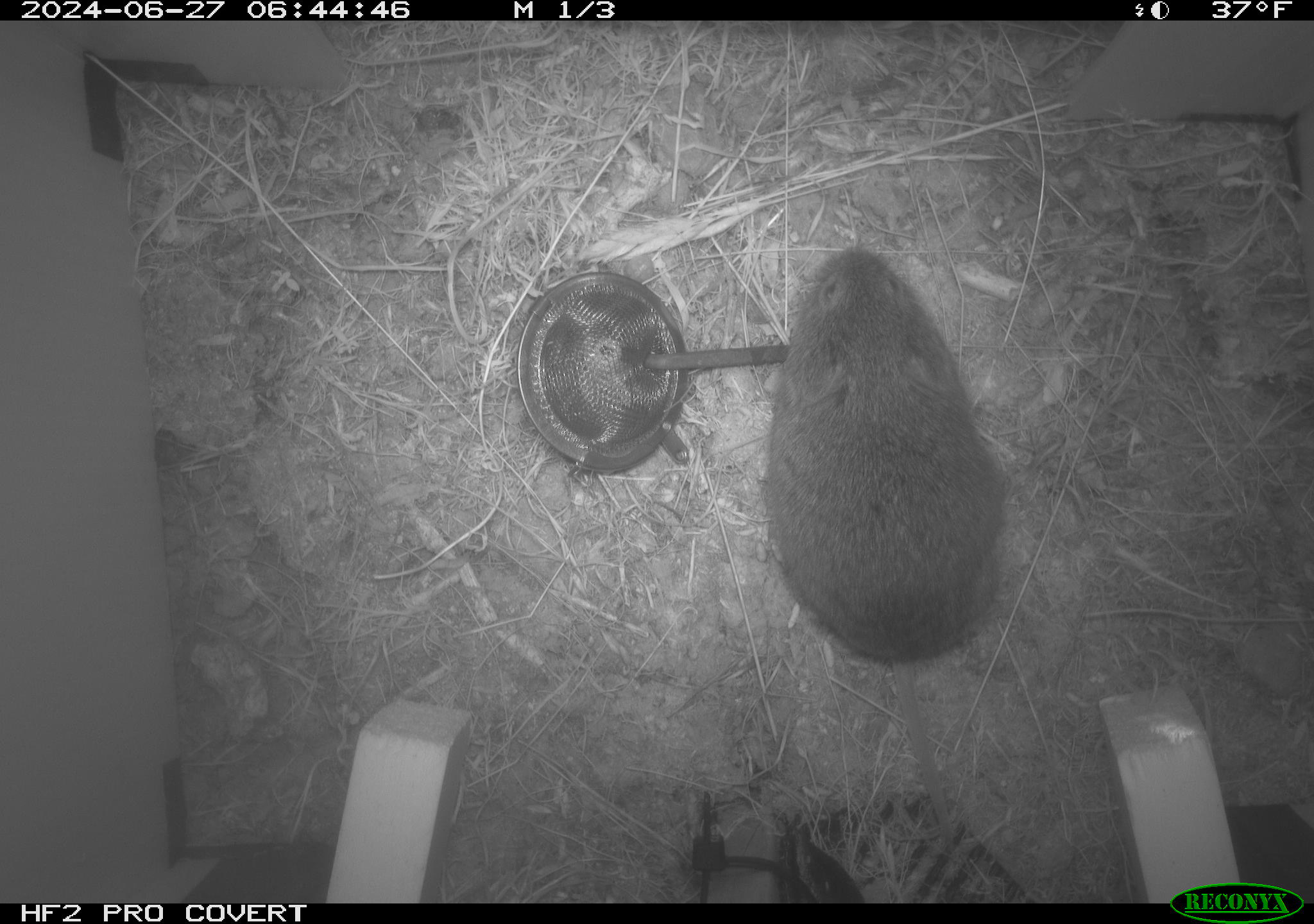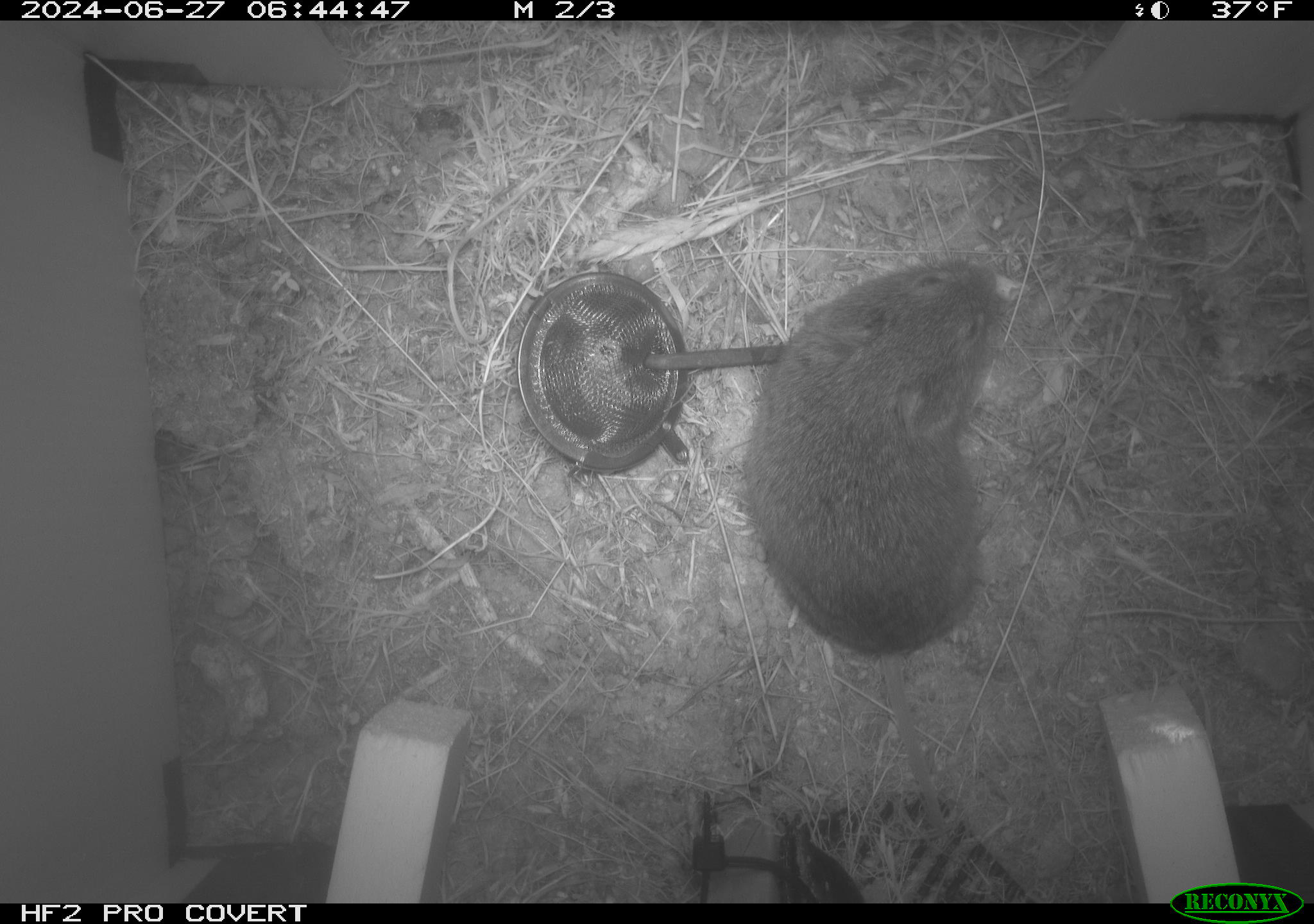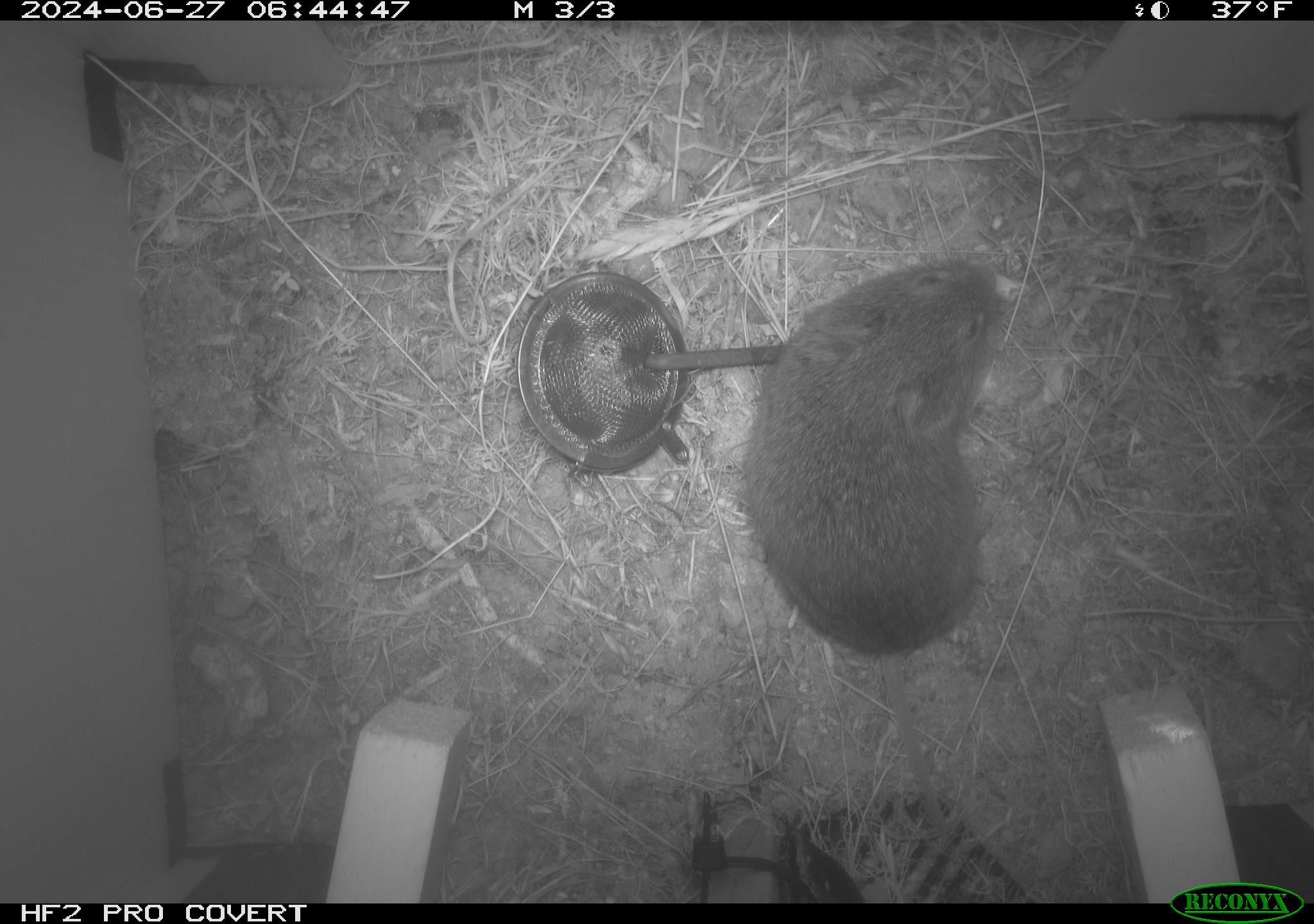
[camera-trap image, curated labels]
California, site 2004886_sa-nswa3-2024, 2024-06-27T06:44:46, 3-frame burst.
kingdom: Animalia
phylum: Chordata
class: Mammalia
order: Rodentia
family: Cricetidae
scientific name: Arvicolinae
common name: voles, lemmings, and muskrats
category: arvicolinae subfamily